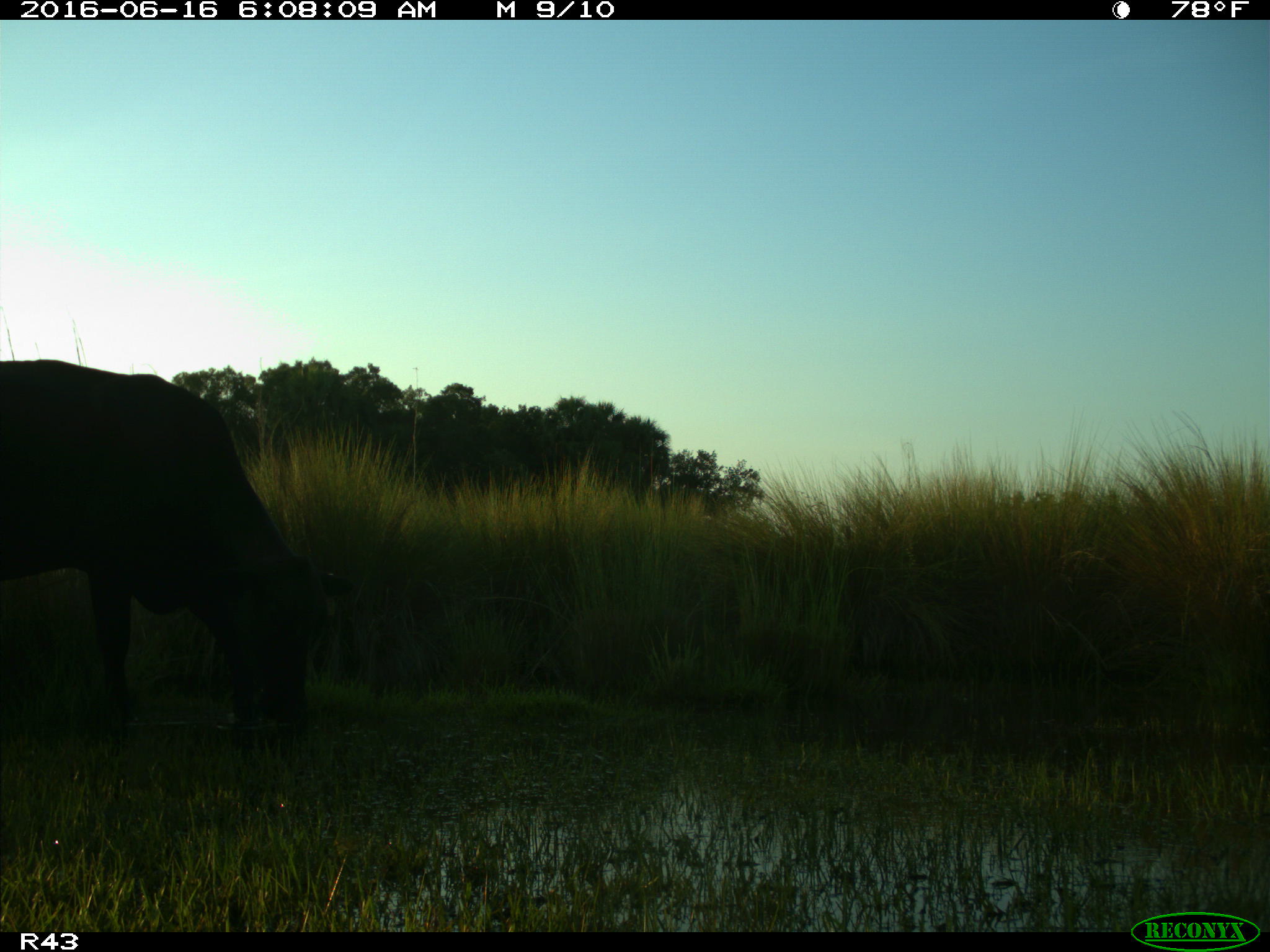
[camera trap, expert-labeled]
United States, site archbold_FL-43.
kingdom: Animalia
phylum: Chordata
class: Mammalia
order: Artiodactyla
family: Bovidae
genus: Bos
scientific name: Bos taurus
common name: domestic cow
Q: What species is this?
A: Bos taurus (domestic cow).